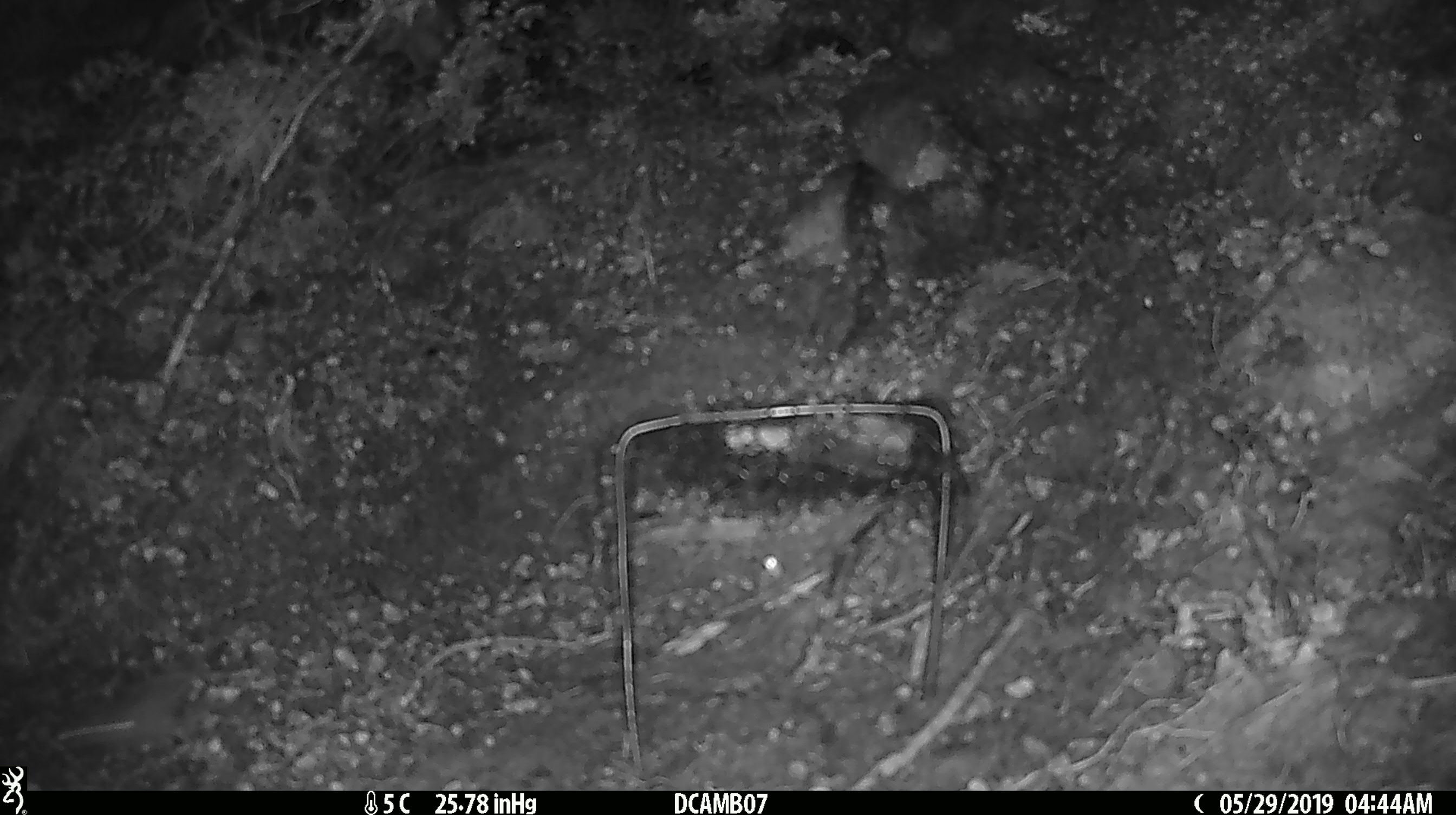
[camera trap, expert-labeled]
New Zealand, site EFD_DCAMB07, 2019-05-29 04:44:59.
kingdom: Animalia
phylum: Chordata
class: Mammalia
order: Rodentia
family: Muridae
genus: Mus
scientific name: Mus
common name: mouse